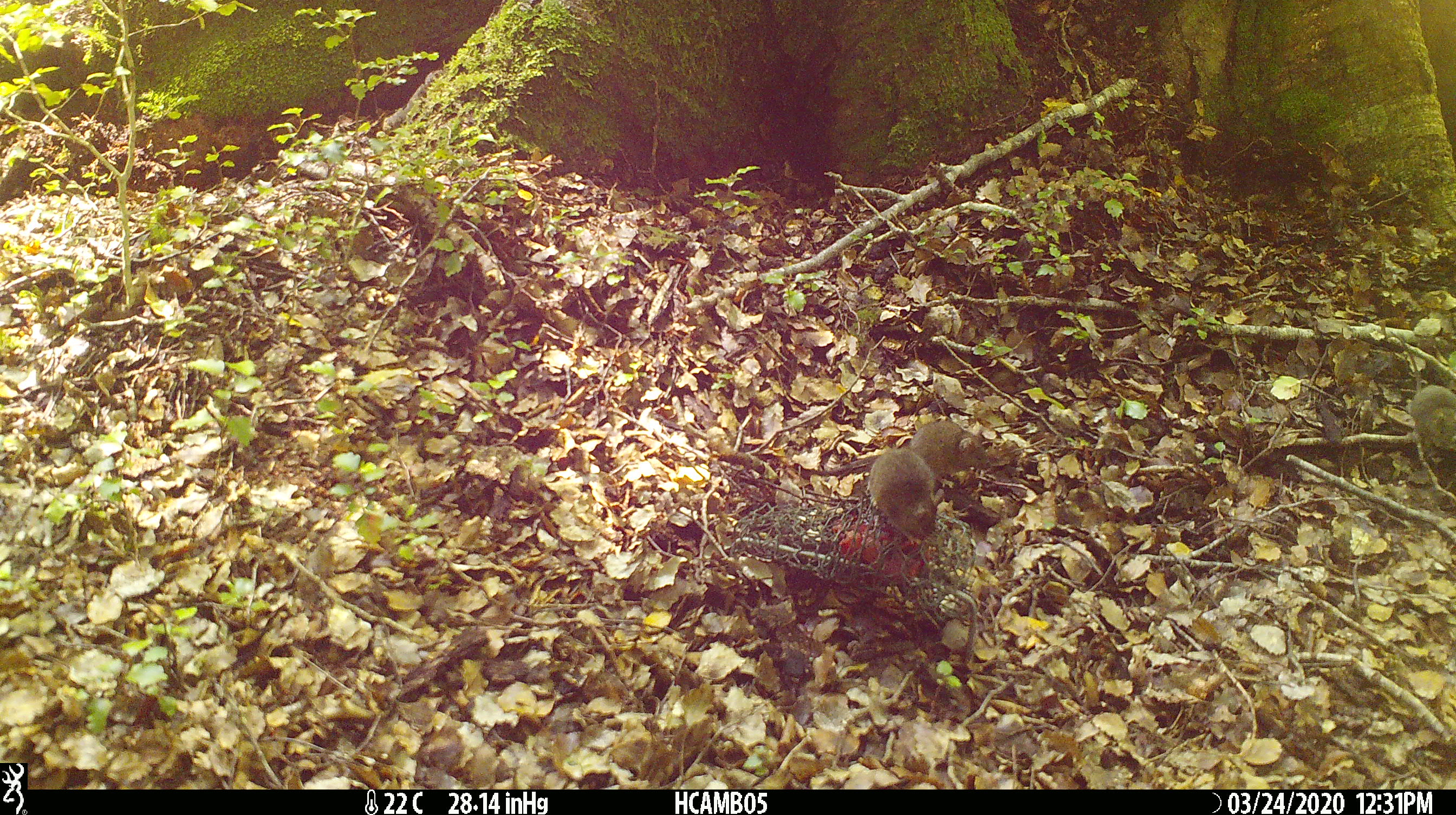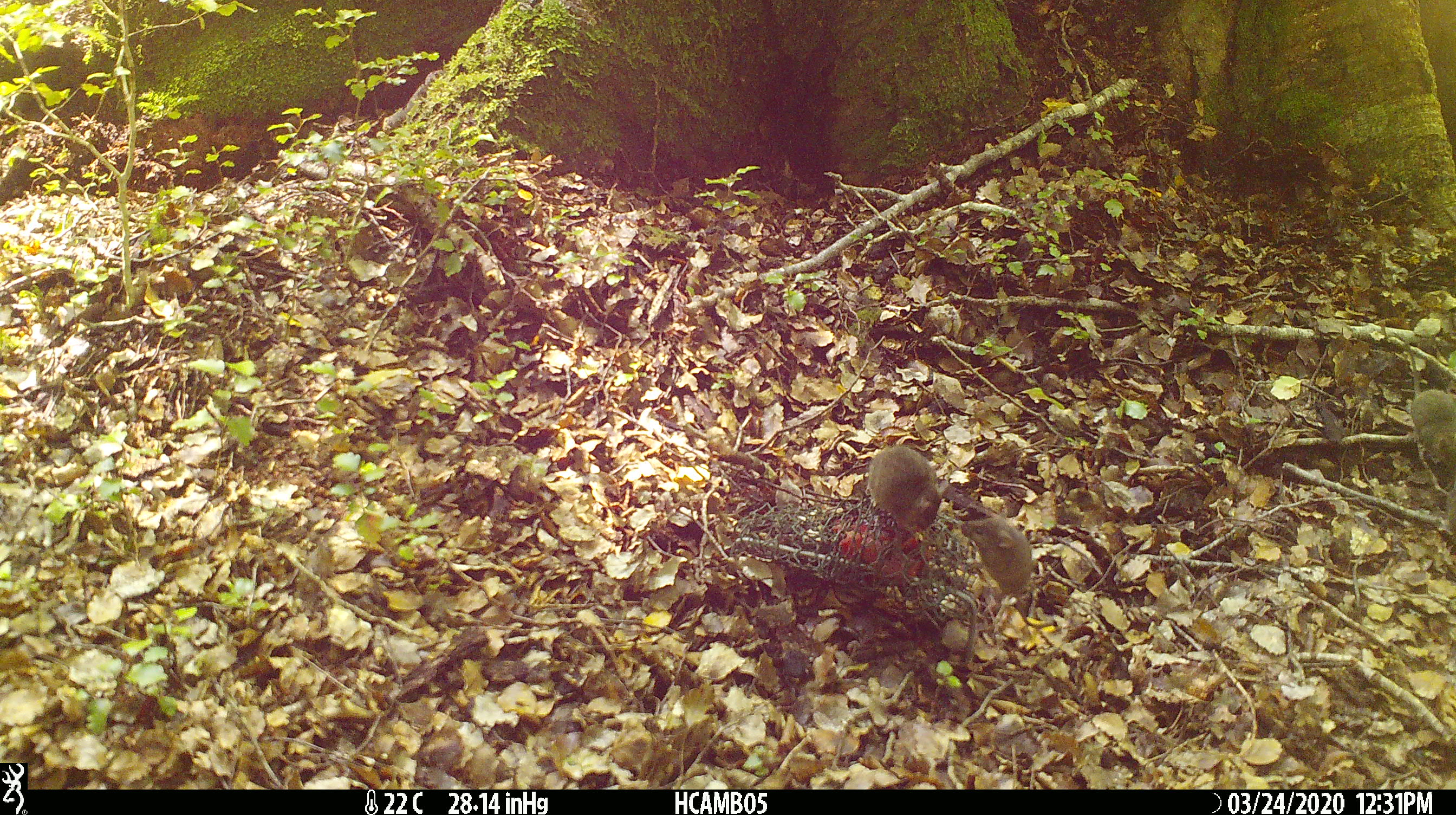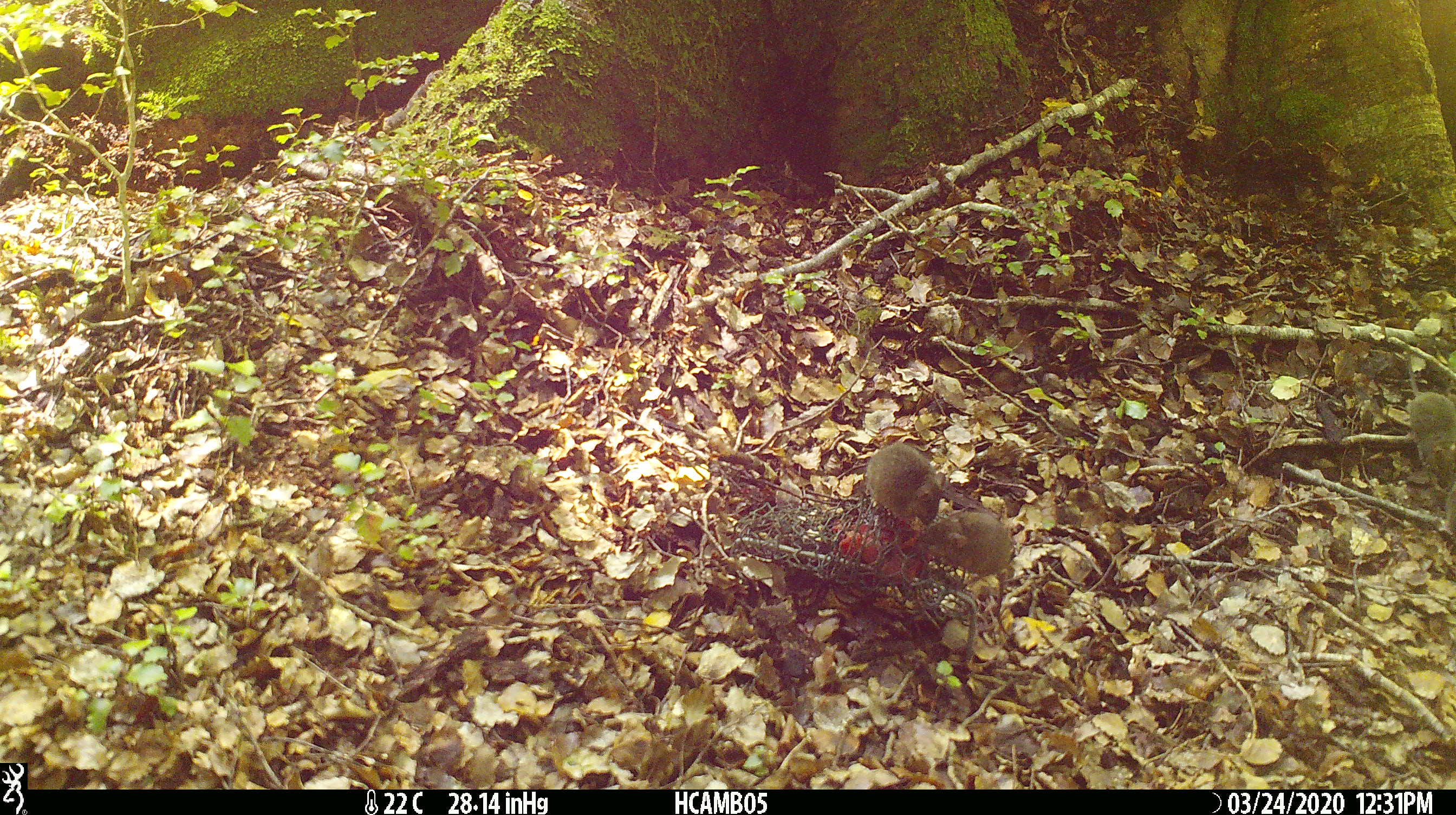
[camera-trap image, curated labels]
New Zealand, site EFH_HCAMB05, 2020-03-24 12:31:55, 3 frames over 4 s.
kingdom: Animalia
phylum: Chordata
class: Mammalia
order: Rodentia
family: Muridae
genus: Mus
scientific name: Mus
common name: mouse